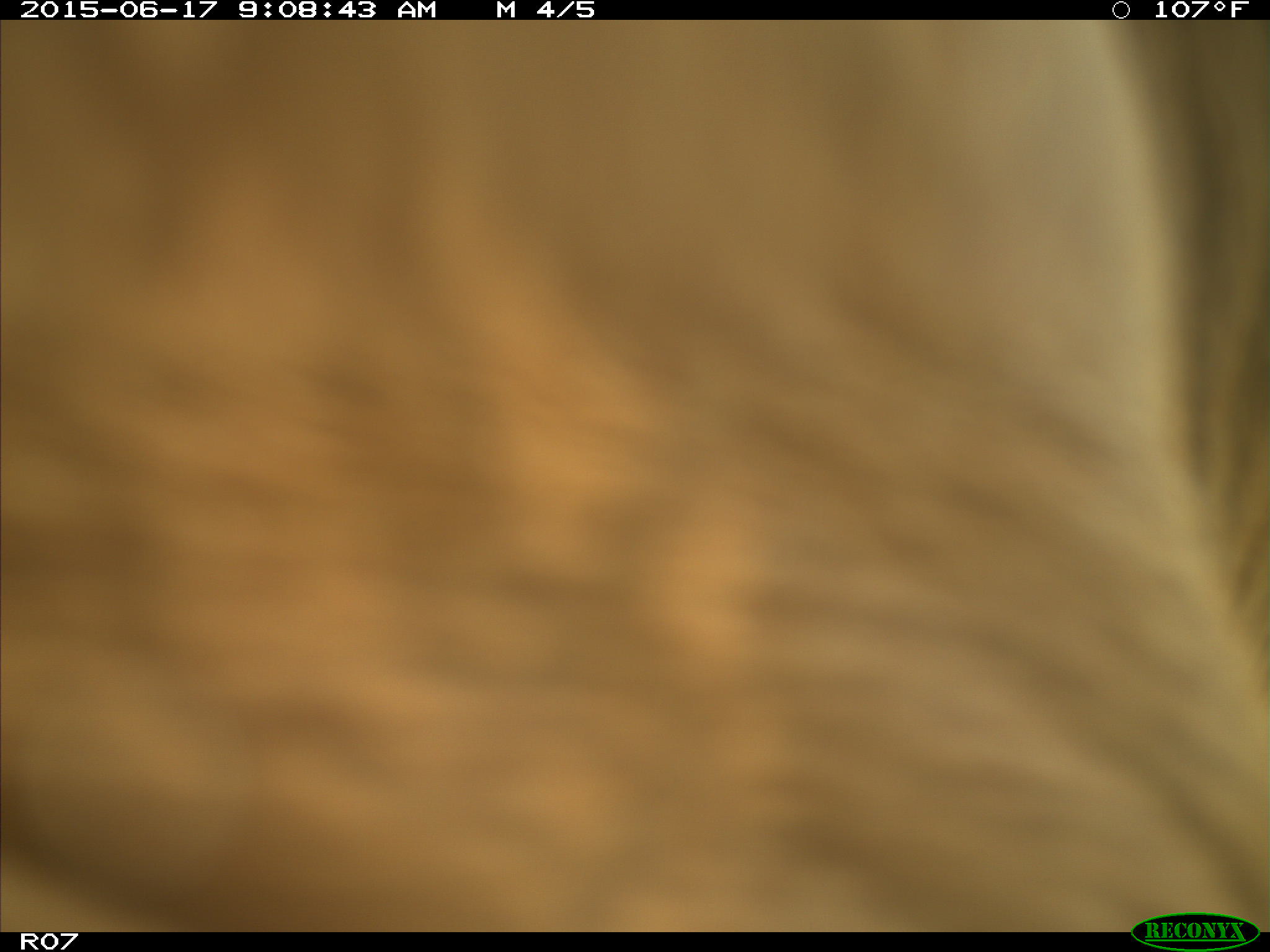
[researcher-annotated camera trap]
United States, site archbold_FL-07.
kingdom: Animalia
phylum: Chordata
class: Mammalia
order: Artiodactyla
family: Bovidae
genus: Bos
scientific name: Bos taurus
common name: domestic cow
Bos taurus (domestic cow).